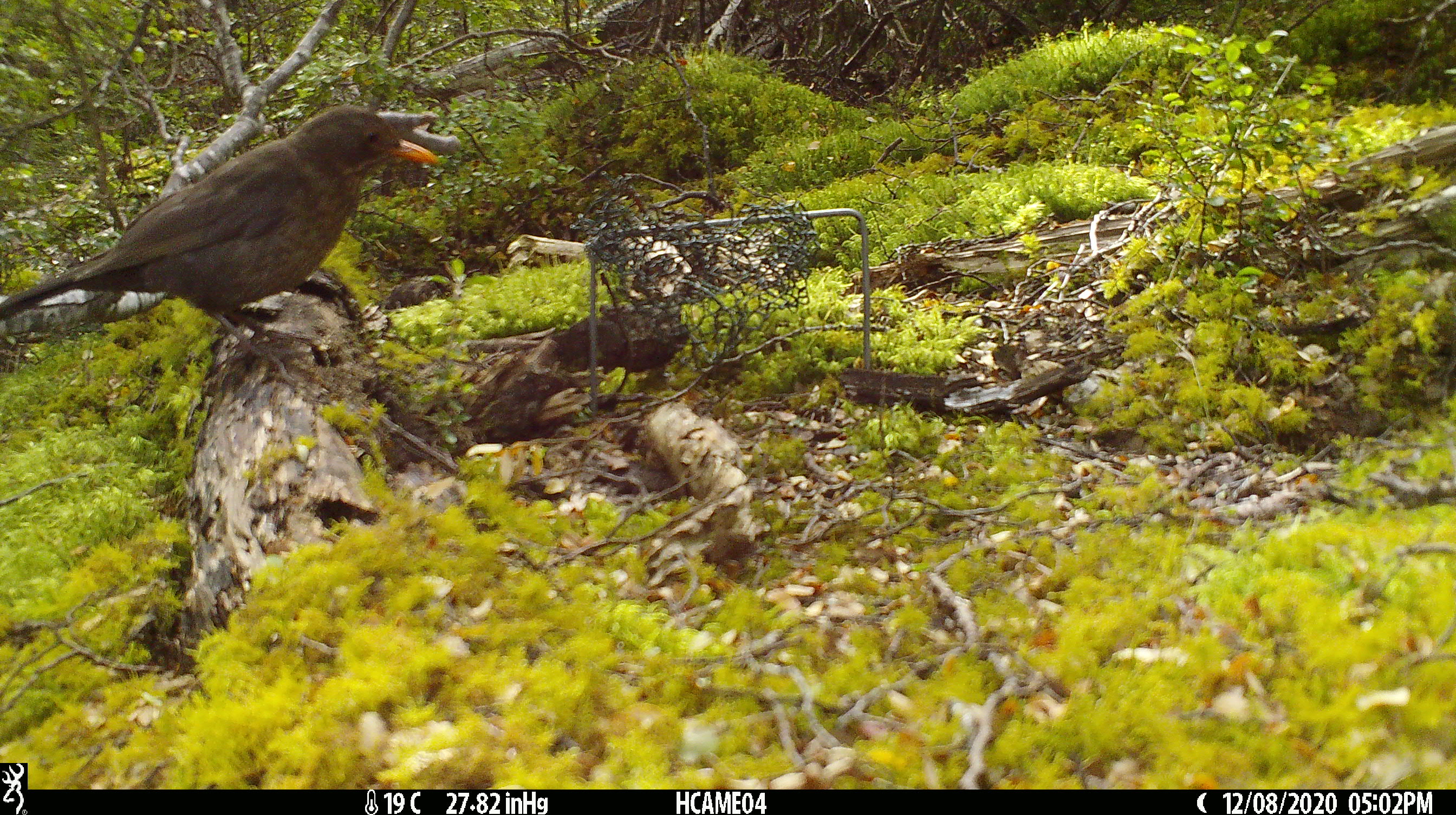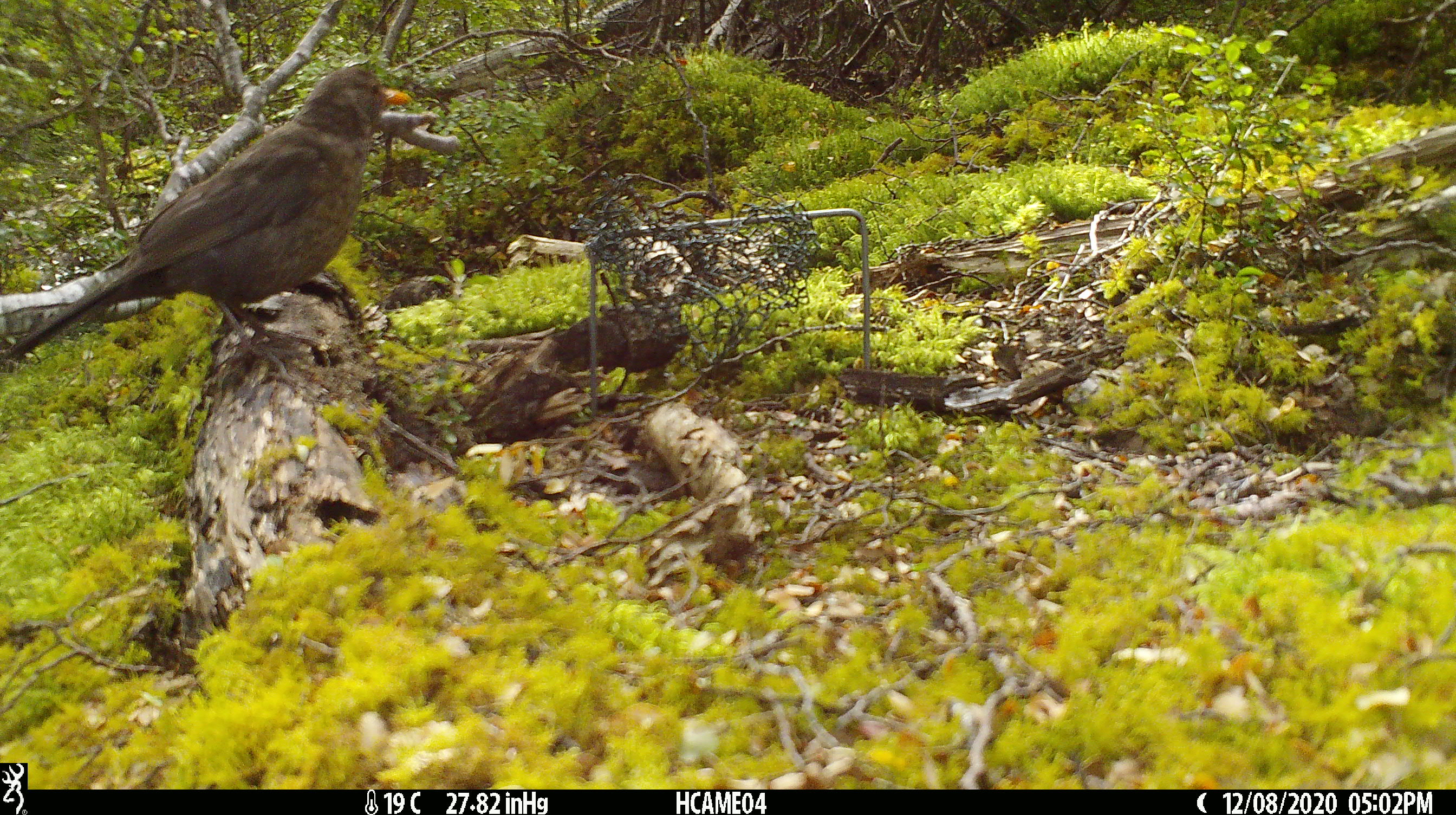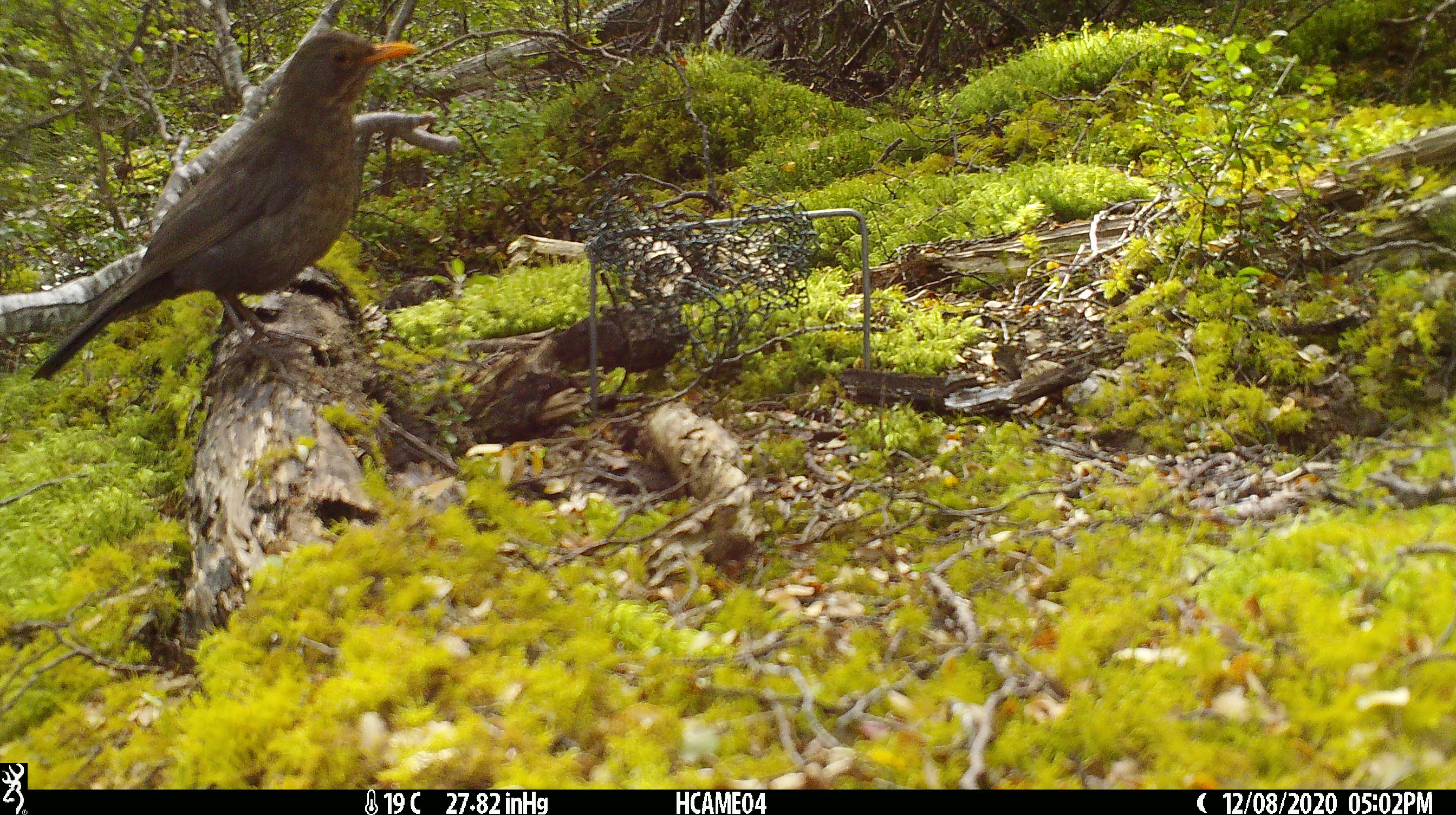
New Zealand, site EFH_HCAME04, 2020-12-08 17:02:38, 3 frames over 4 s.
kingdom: Animalia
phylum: Chordata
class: Aves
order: Passeriformes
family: Turdidae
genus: Turdus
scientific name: Turdus merula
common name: eurasian blackbird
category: blackbird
Blackbird (eurasian blackbird) (Turdus merula).